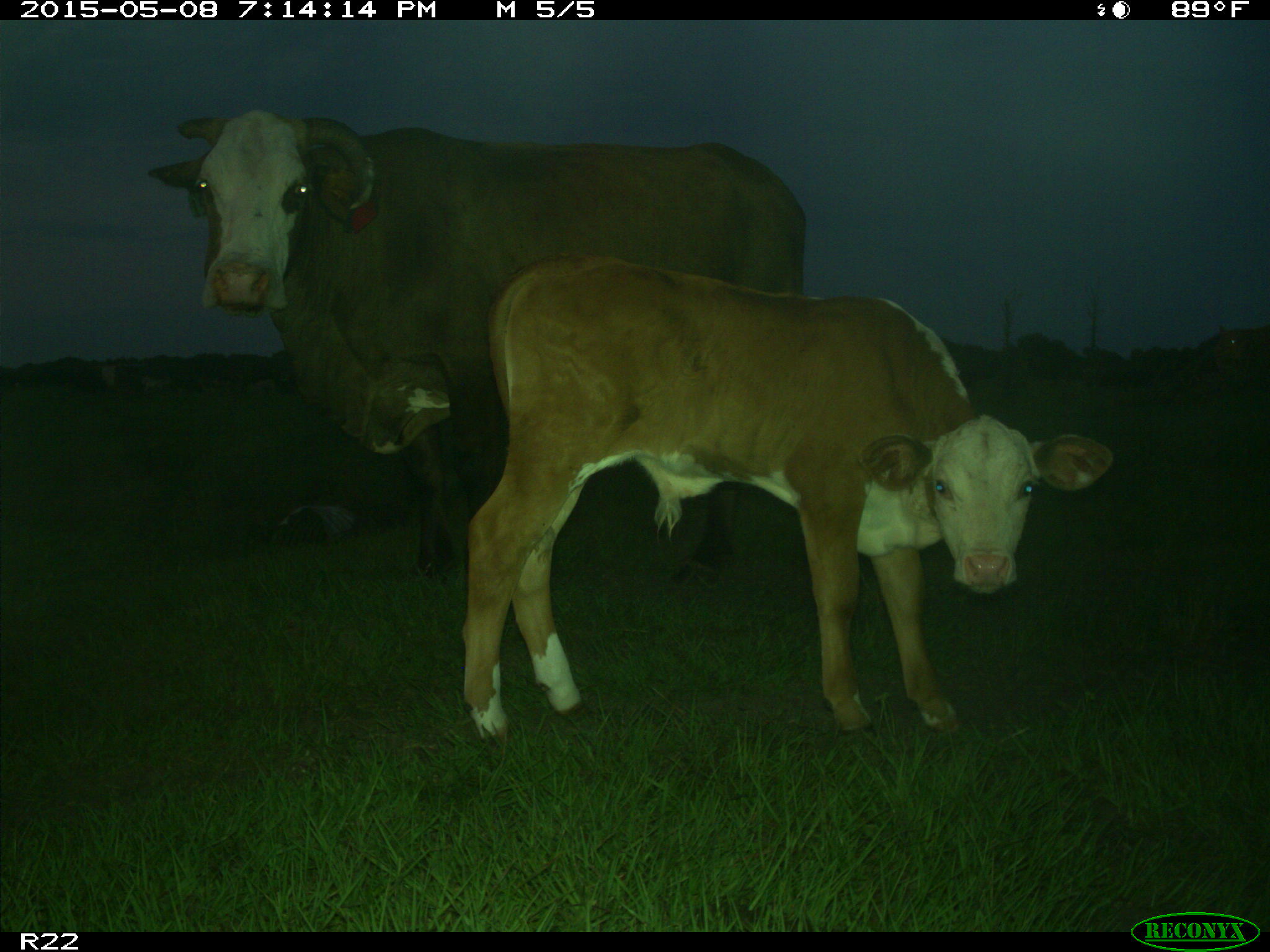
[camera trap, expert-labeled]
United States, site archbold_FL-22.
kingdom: Animalia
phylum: Chordata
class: Mammalia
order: Artiodactyla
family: Bovidae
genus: Bos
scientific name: Bos taurus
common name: domestic cow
Bos taurus (domestic cow).